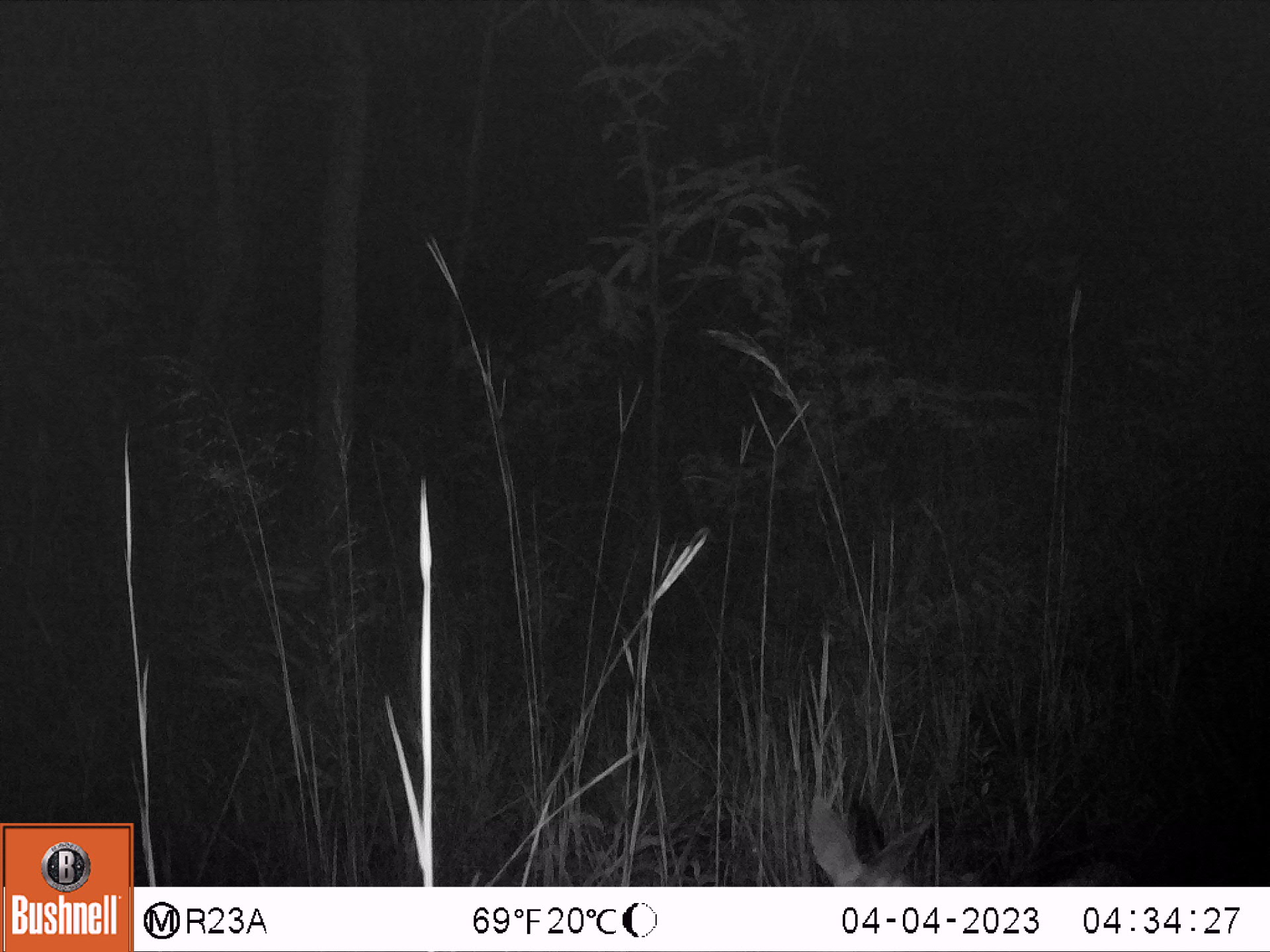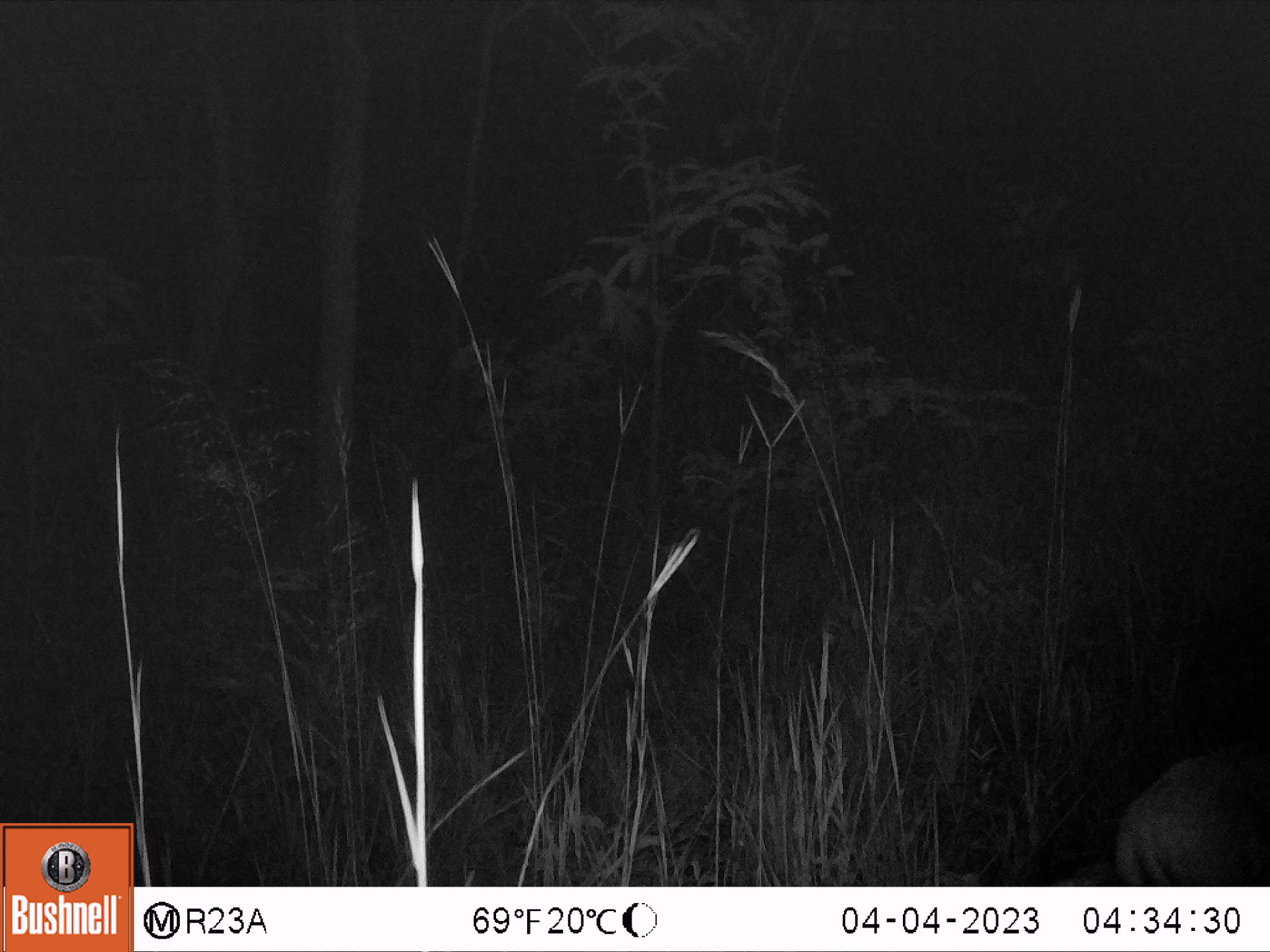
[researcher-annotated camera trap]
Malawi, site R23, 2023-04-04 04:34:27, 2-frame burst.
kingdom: Animalia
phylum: Chordata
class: Mammalia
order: Artiodactyla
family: Bovidae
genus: Sylvicapra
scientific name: Sylvicapra grimmia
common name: common duiker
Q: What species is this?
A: Common duiker (Sylvicapra grimmia).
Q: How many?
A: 1.